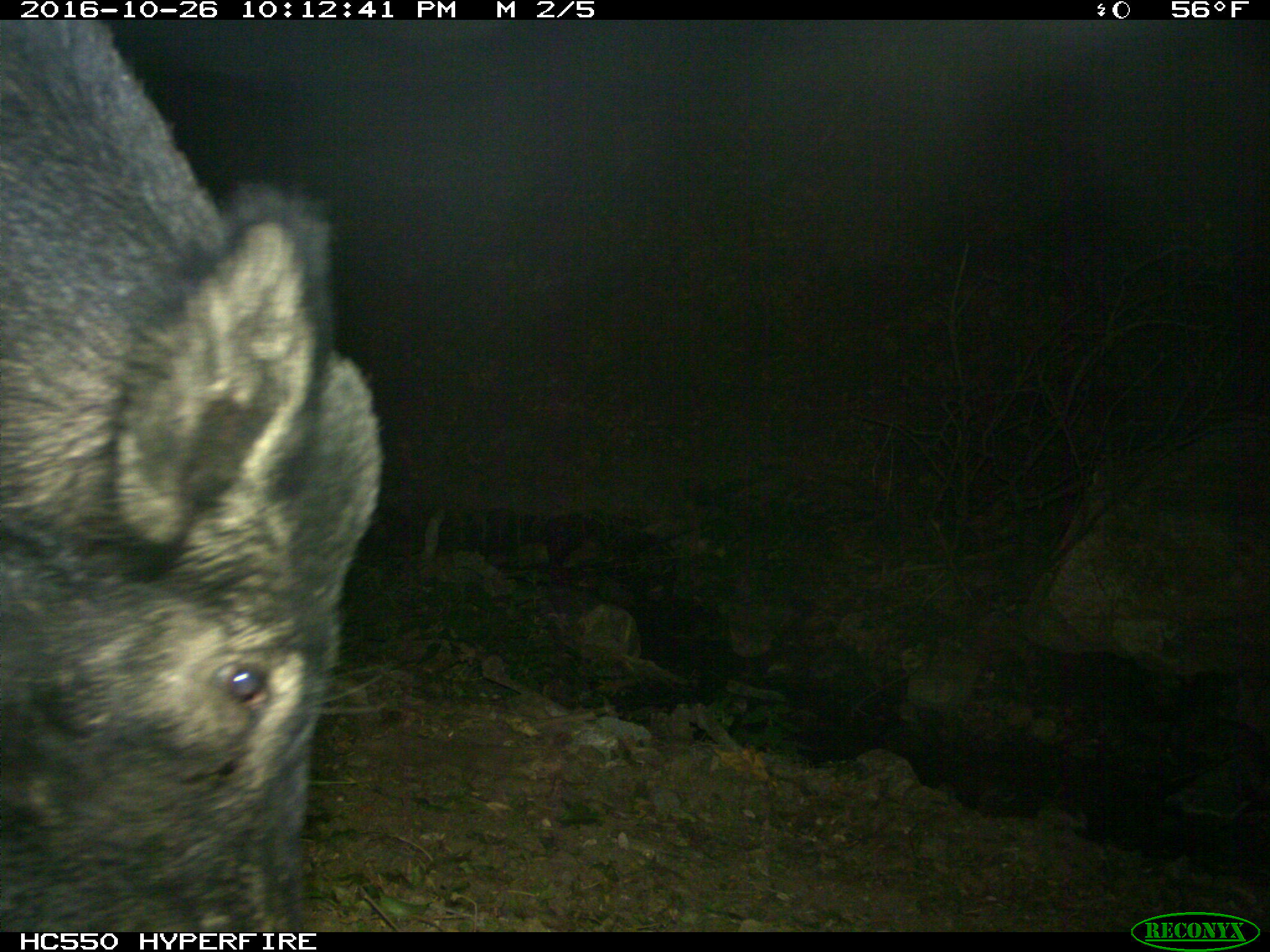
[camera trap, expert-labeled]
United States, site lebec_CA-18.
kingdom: Animalia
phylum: Chordata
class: Mammalia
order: Artiodactyla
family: Suidae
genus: Sus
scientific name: Sus scrofa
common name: wild boar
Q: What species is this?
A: Sus scrofa (wild boar).